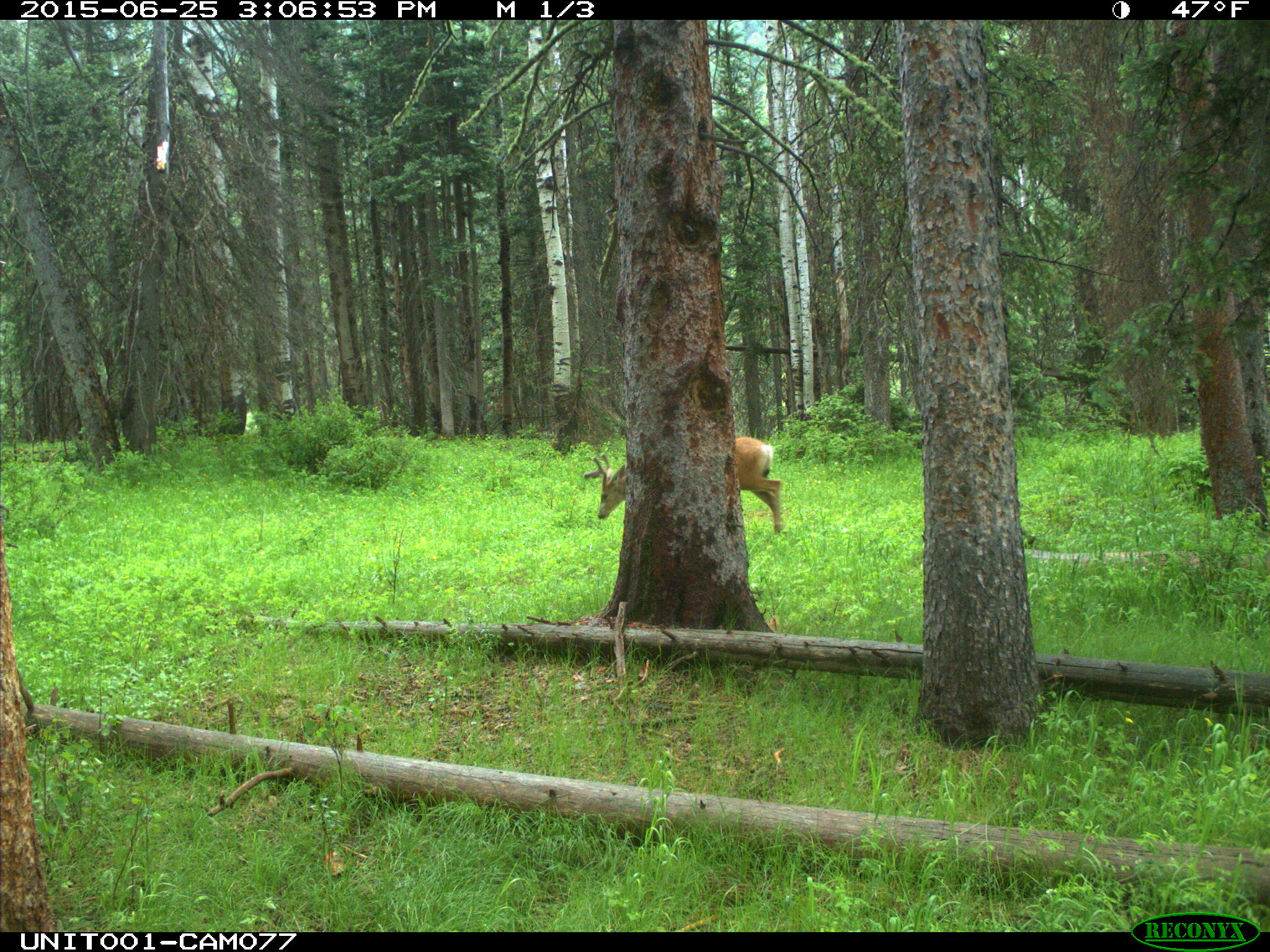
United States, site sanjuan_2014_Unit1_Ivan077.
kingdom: Animalia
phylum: Chordata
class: Mammalia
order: Artiodactyla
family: Cervidae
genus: Odocoileus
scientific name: Odocoileus hemionus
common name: mule deer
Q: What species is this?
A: Odocoileus hemionus (mule deer).